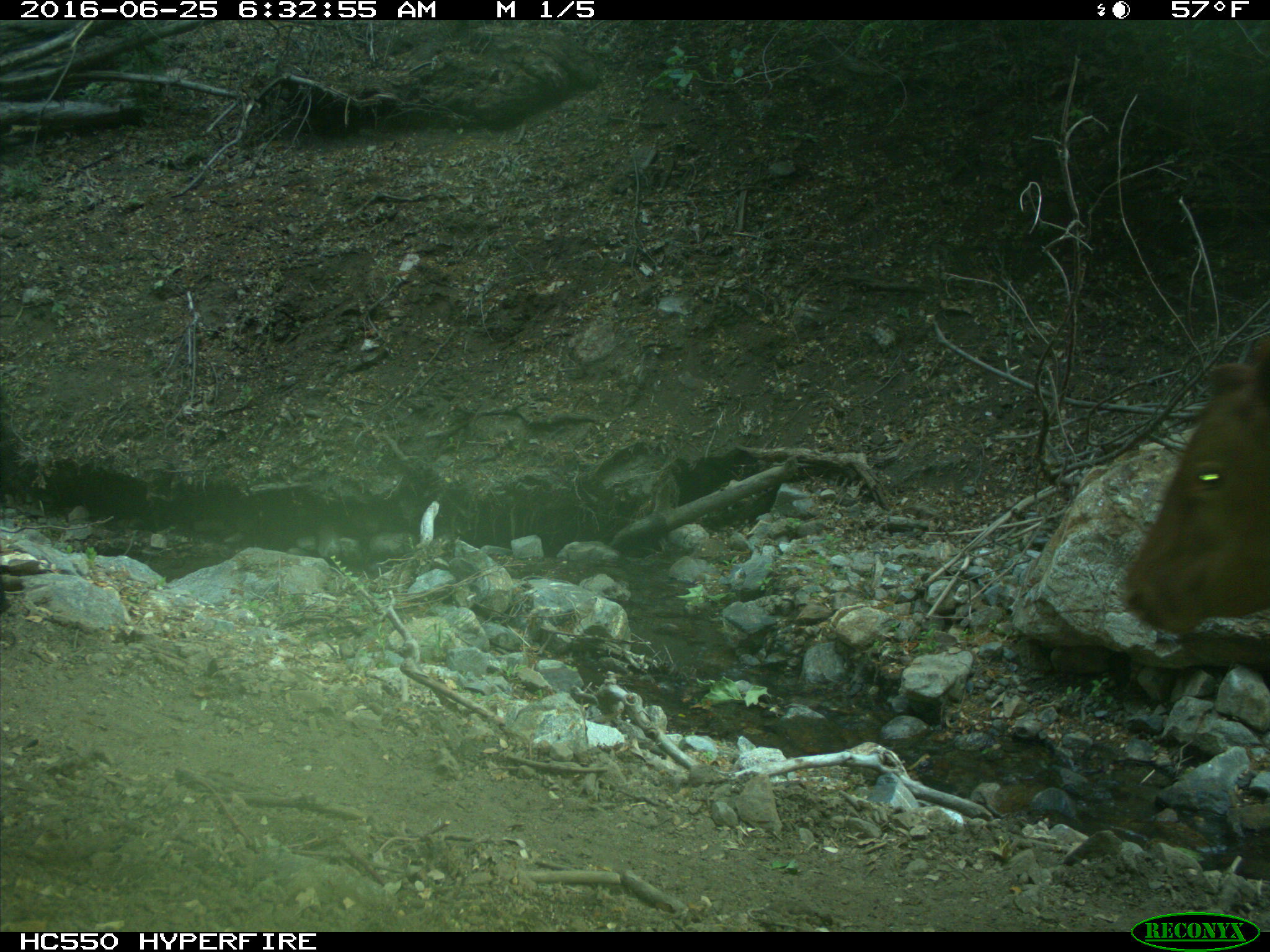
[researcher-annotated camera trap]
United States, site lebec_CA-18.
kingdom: Animalia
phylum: Chordata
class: Mammalia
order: Artiodactyla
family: Bovidae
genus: Bos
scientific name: Bos taurus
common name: domestic cow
Bos taurus (domestic cow).